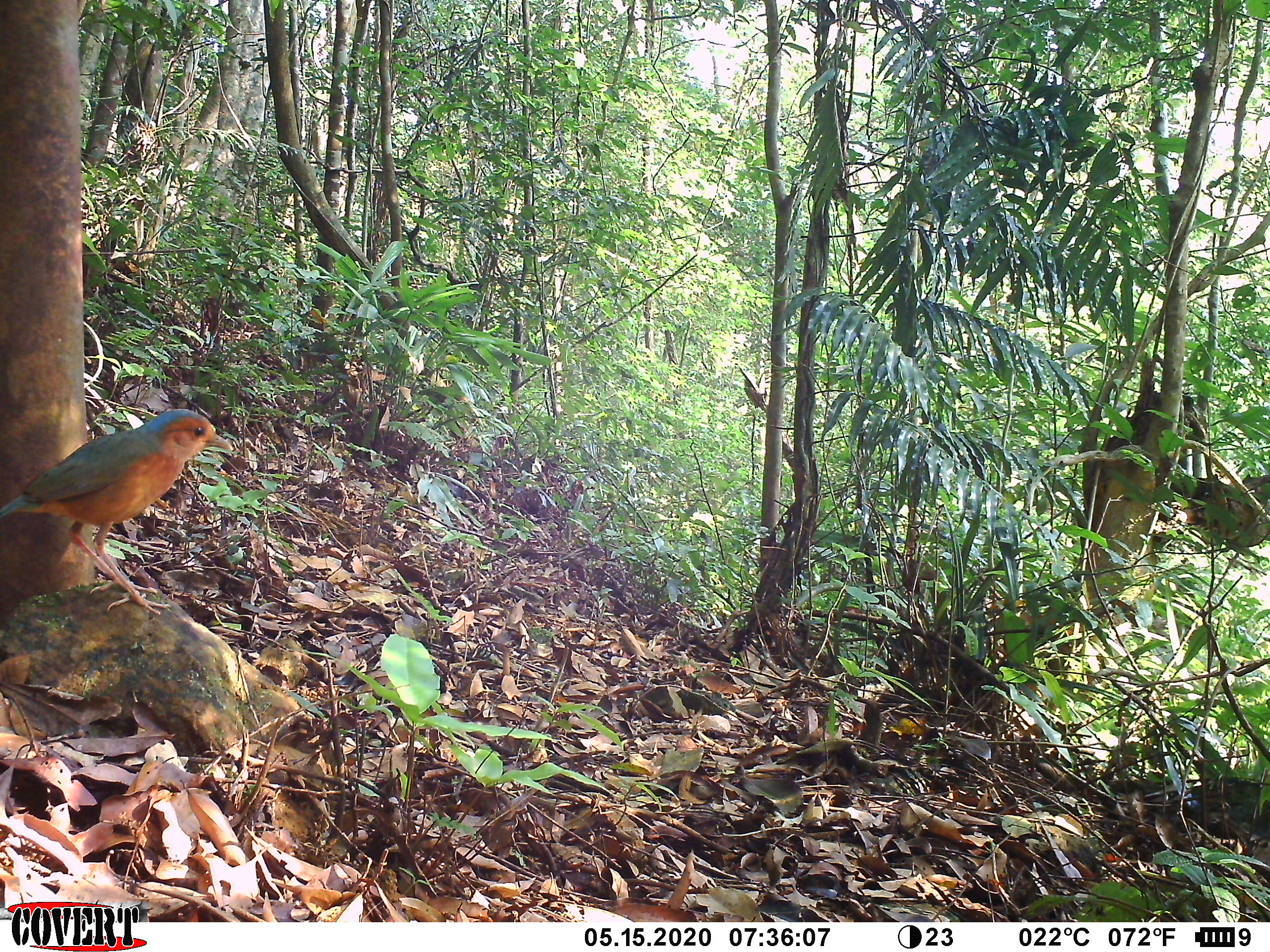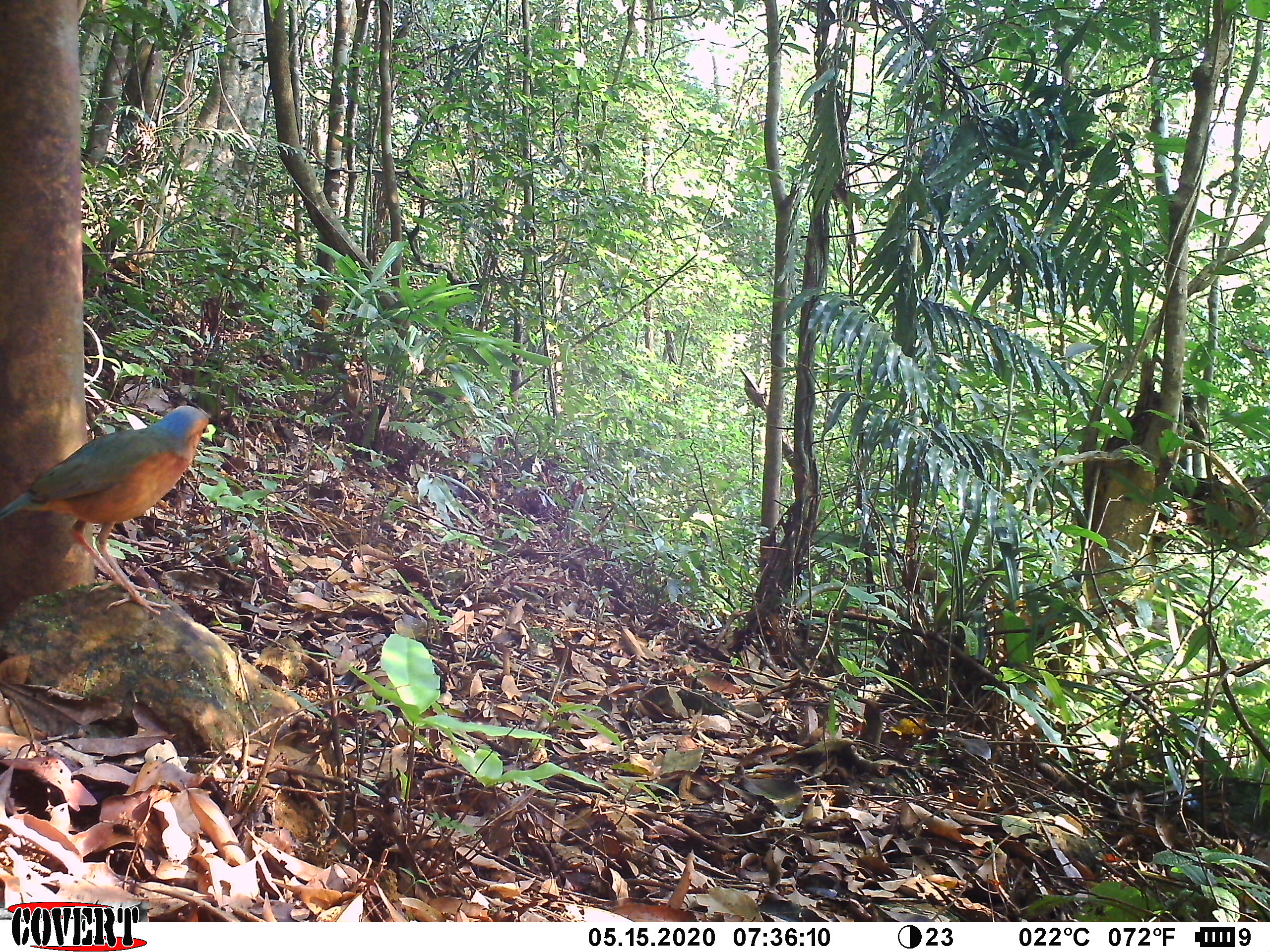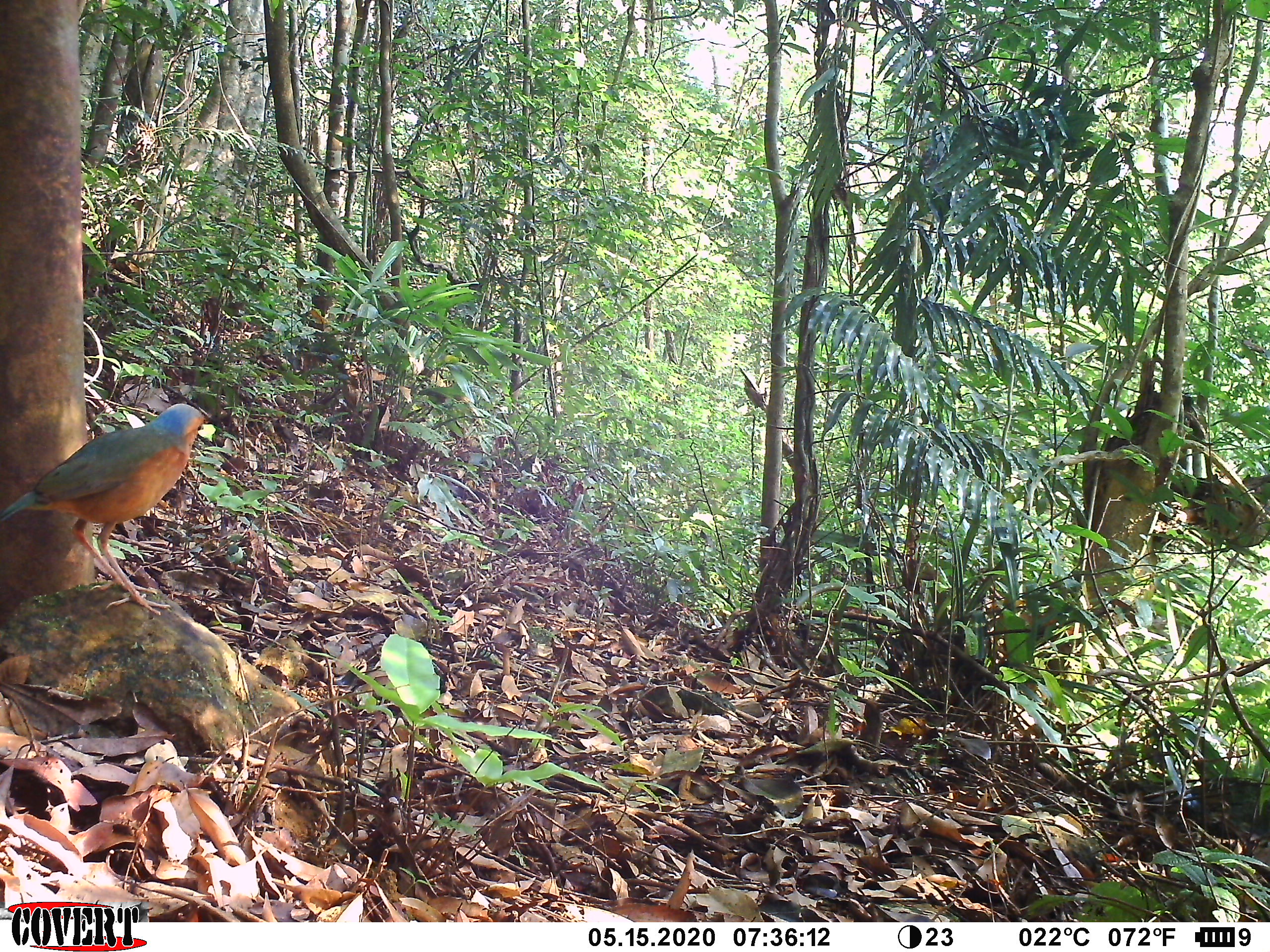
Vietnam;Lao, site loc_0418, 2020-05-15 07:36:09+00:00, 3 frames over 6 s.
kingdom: Animalia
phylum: Chordata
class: Aves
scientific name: Aves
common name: bird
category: unidentified bird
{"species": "unidentified bird (bird) (Aves)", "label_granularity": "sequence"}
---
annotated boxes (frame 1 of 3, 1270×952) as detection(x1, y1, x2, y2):
unidentified bird: detection(0, 408, 233, 615)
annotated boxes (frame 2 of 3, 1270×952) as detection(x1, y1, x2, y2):
unidentified bird: detection(0, 404, 209, 614)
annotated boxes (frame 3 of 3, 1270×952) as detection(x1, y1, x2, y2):
unidentified bird: detection(0, 402, 205, 615)